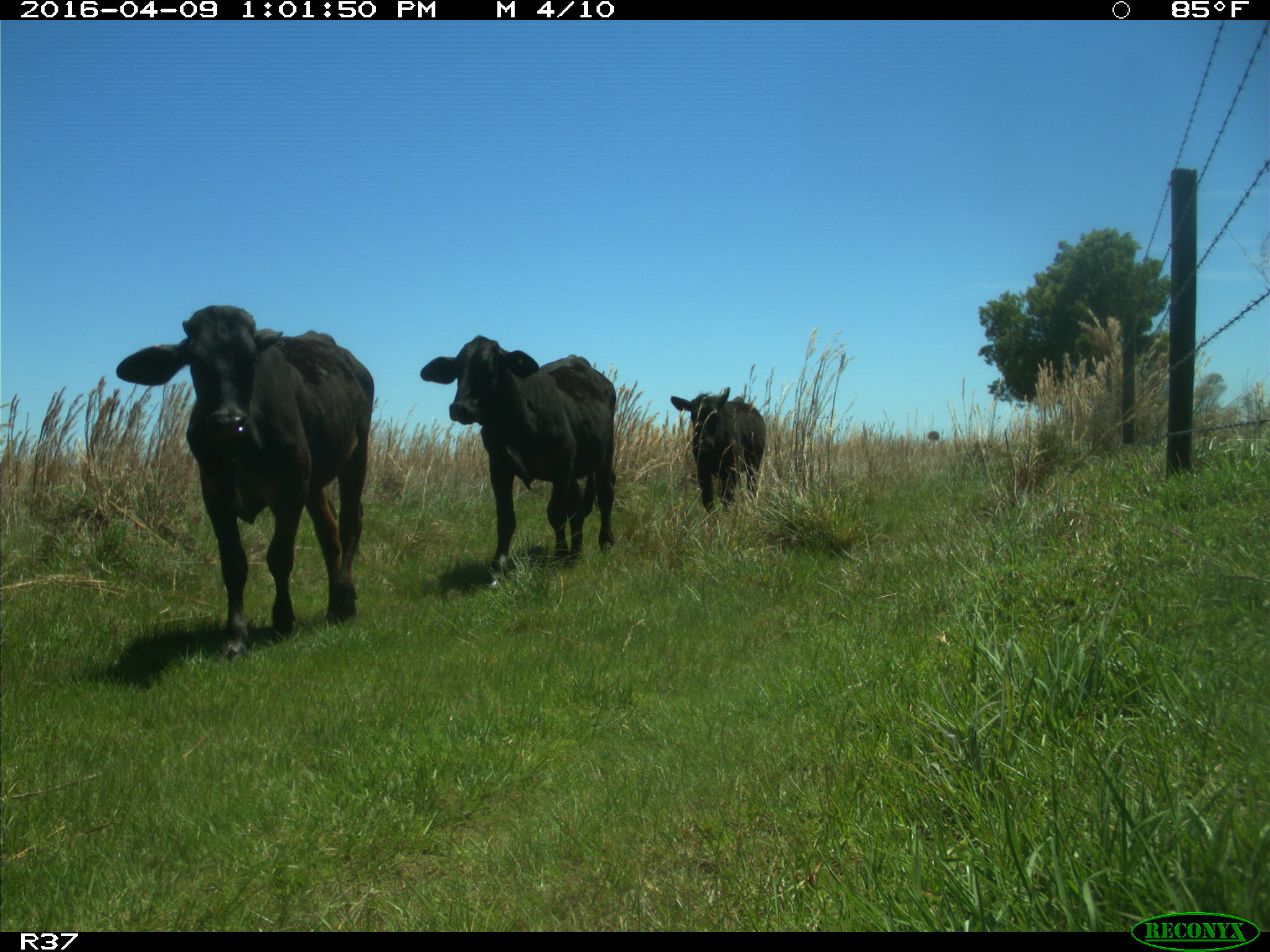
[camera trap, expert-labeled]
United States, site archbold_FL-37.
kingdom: Animalia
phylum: Chordata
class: Mammalia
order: Artiodactyla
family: Bovidae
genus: Bos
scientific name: Bos taurus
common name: domestic cow